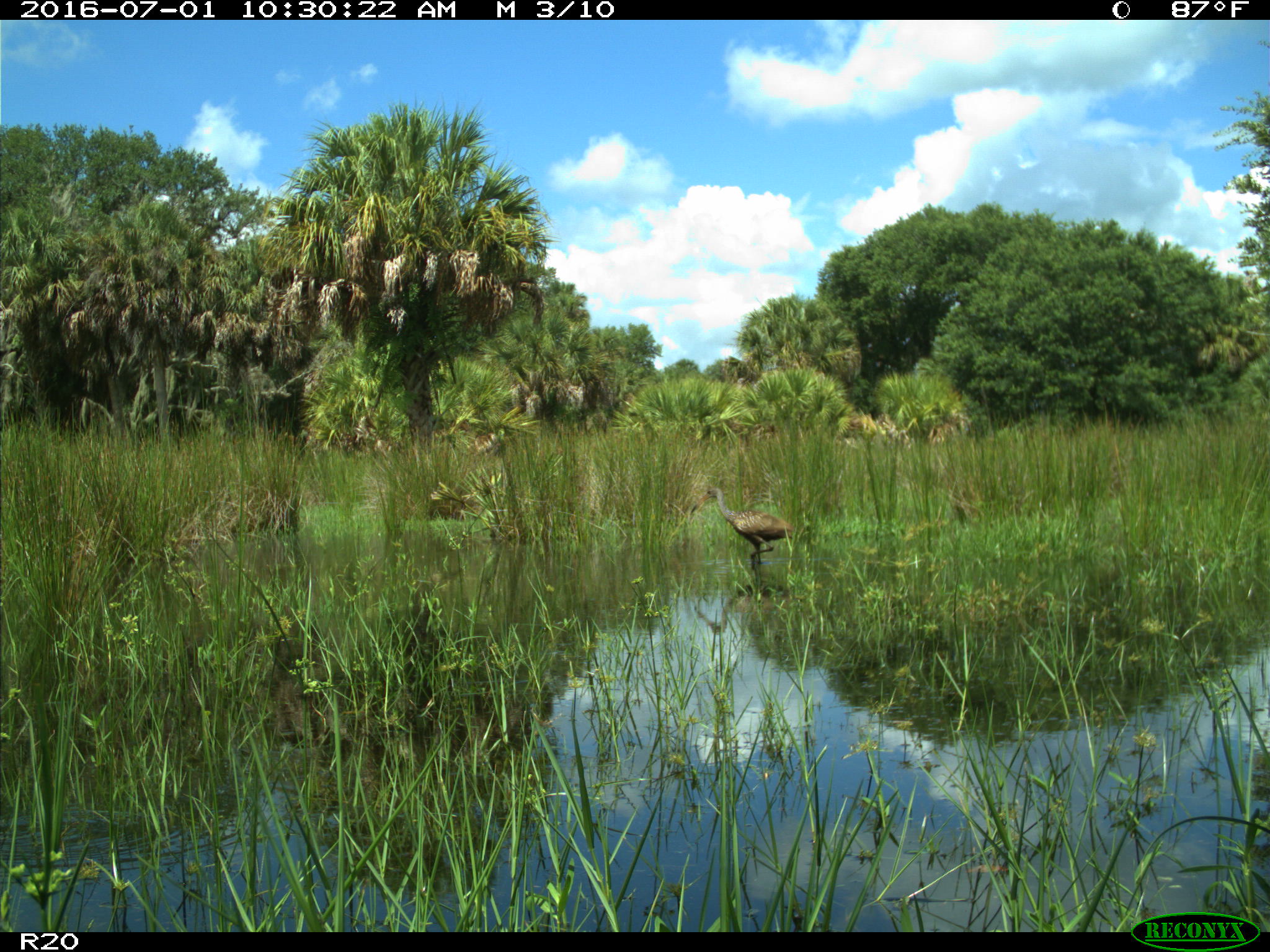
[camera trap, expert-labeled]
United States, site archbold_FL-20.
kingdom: Animalia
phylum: Chordata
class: Aves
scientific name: Aves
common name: birds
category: unidentified bird